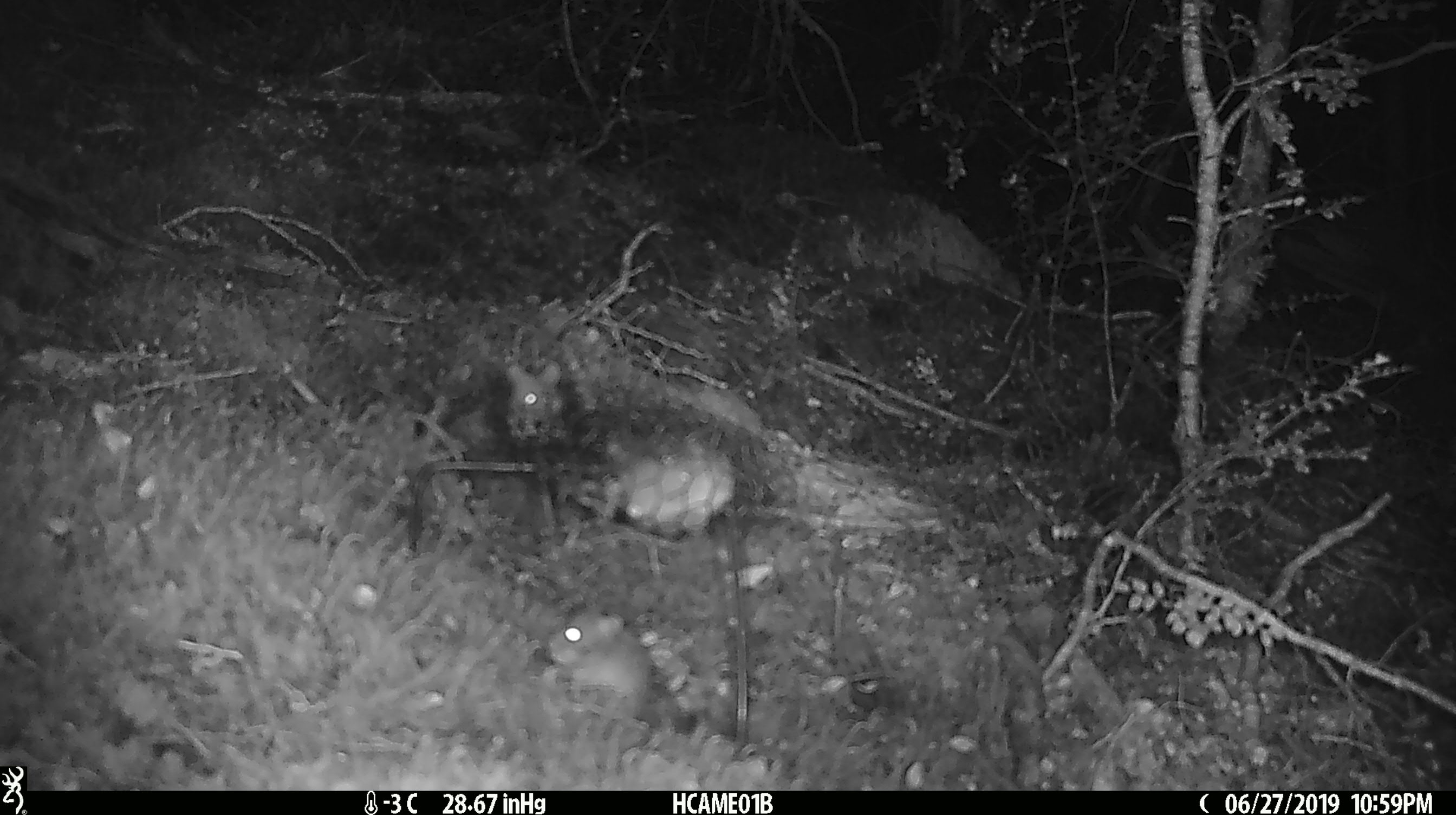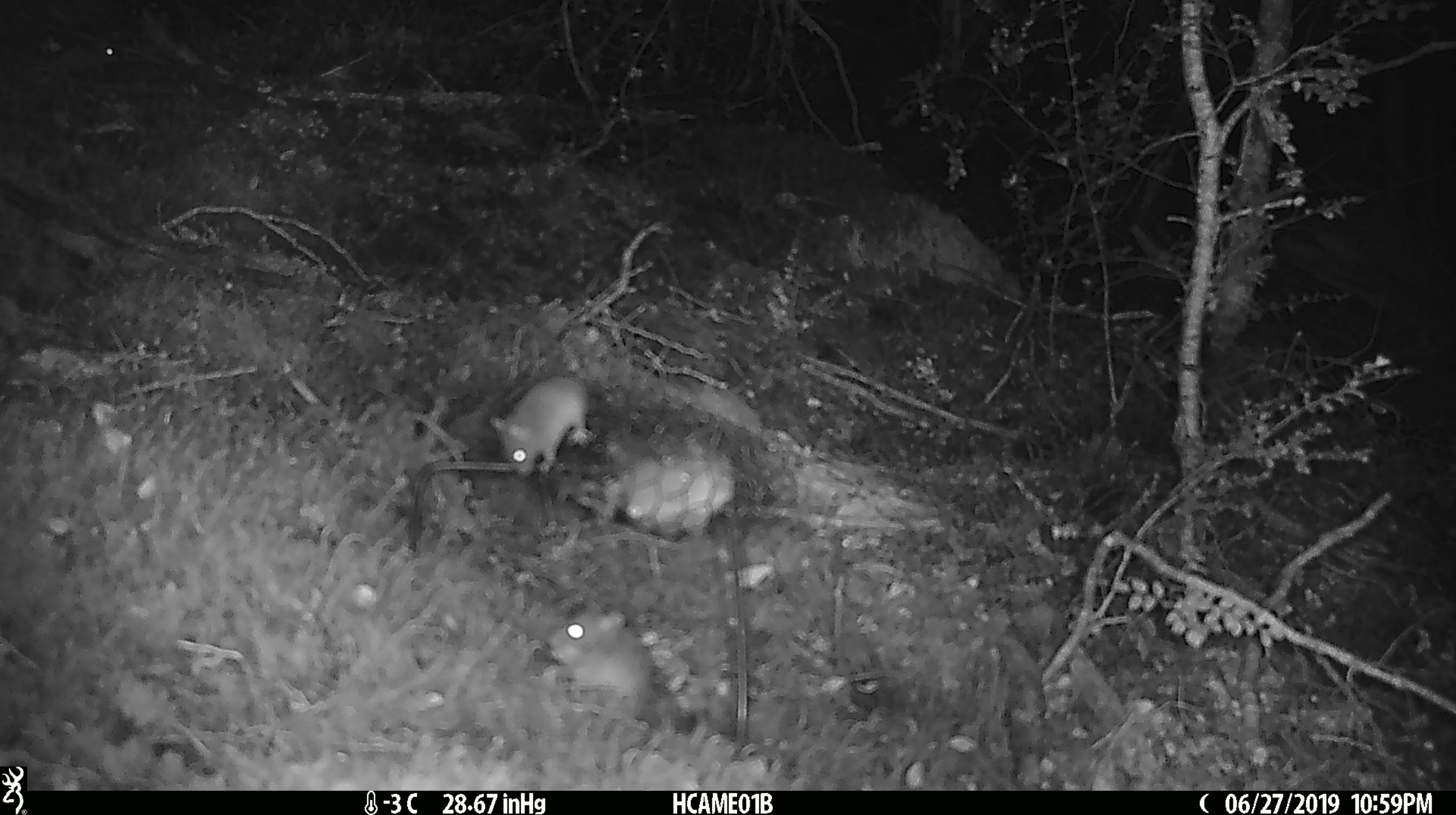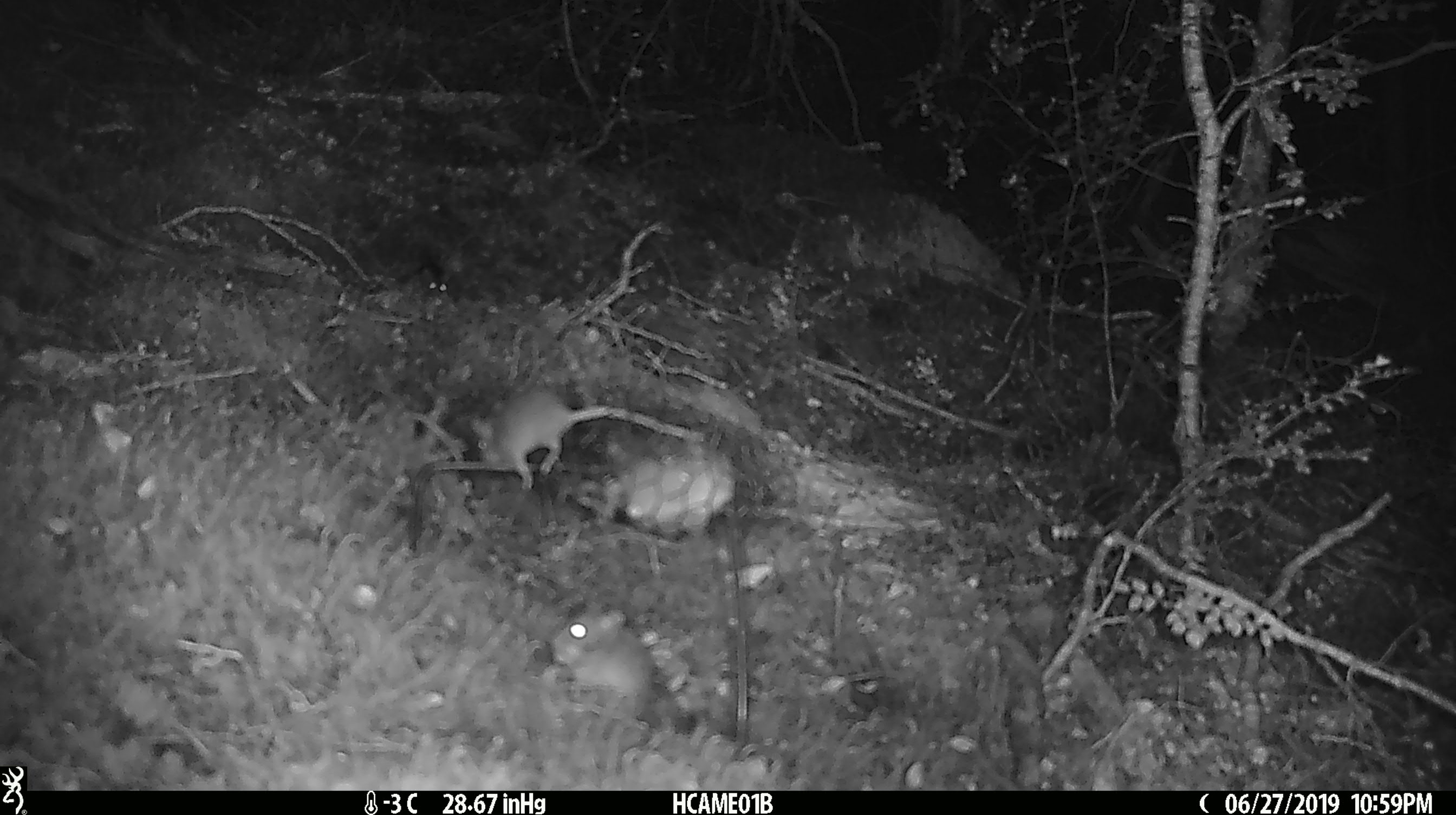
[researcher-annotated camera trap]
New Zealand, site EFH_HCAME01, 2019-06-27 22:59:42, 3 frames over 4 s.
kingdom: Animalia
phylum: Chordata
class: Mammalia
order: Rodentia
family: Muridae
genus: Mus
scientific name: Mus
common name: mouse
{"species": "mouse (Mus)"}